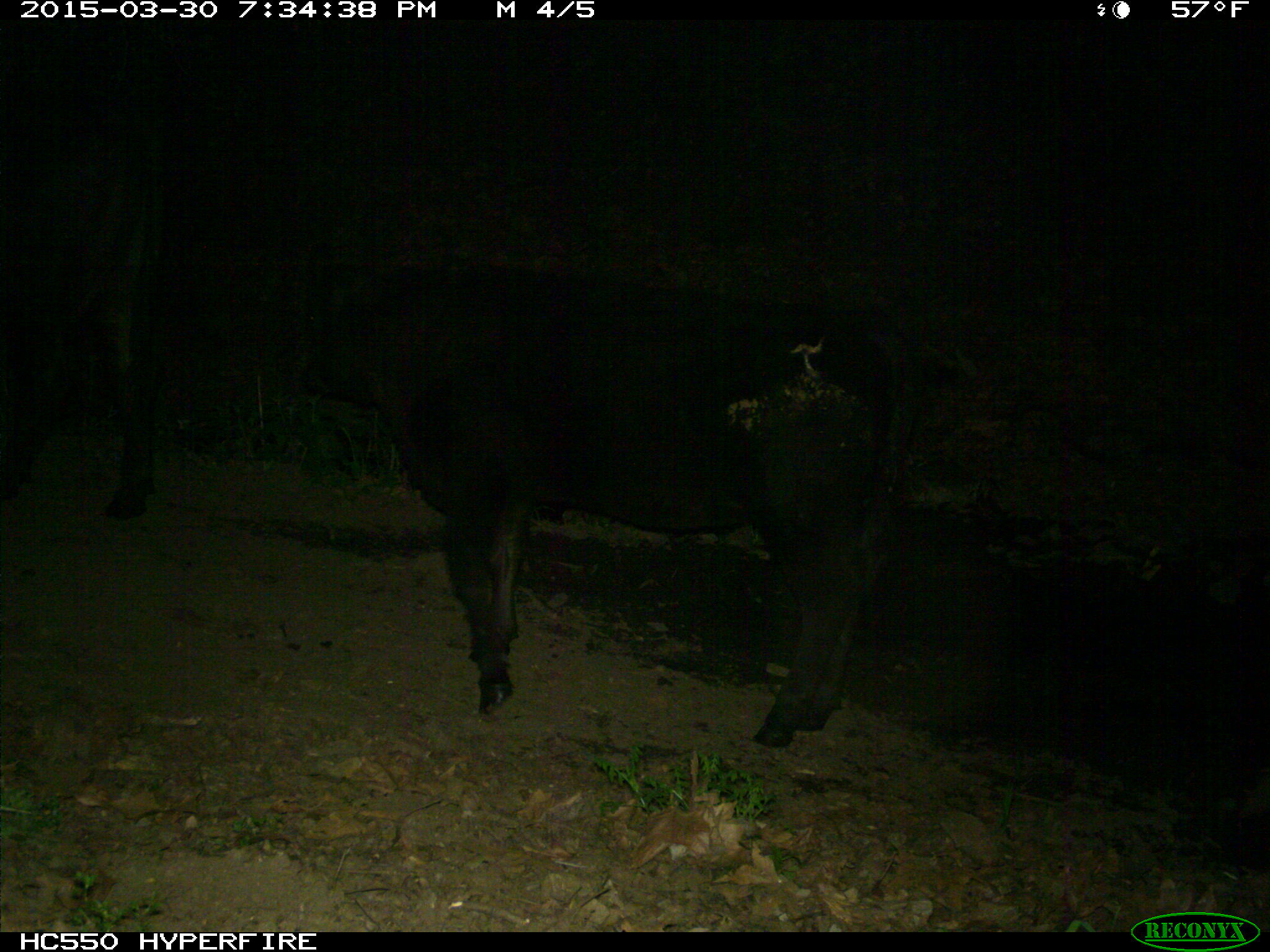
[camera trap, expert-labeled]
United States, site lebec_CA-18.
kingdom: Animalia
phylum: Chordata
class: Mammalia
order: Artiodactyla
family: Bovidae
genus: Bos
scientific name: Bos taurus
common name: domestic cow